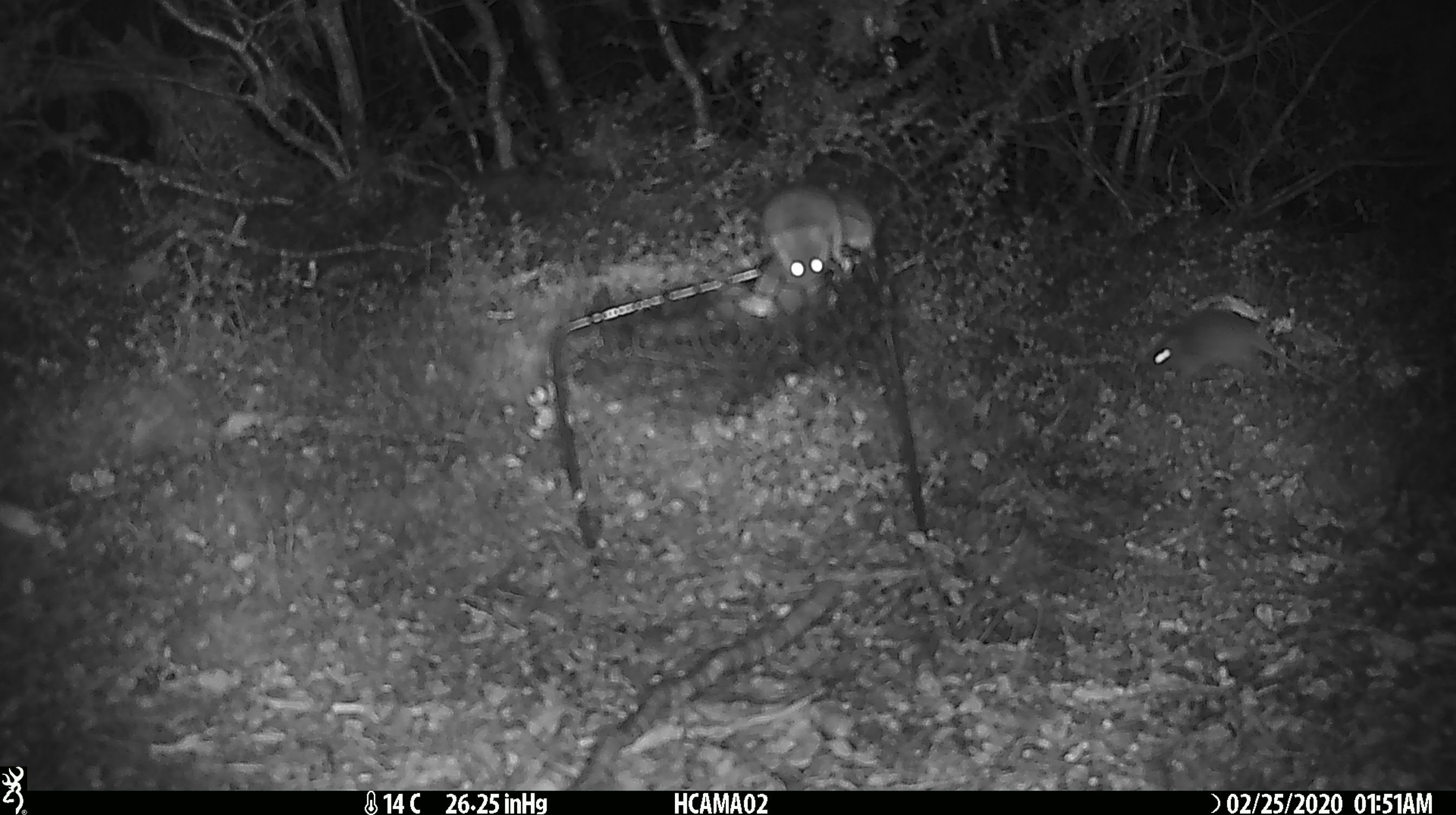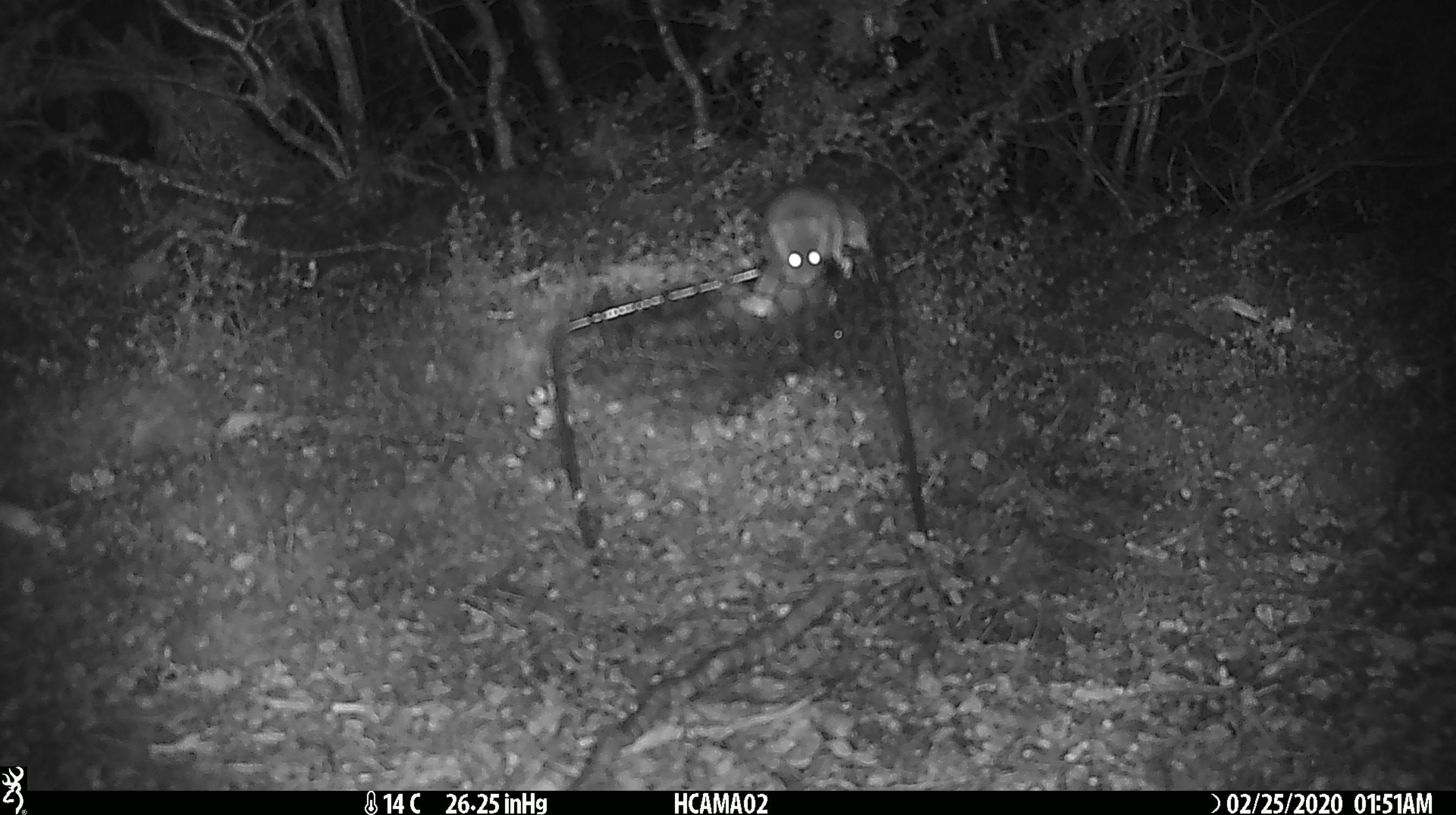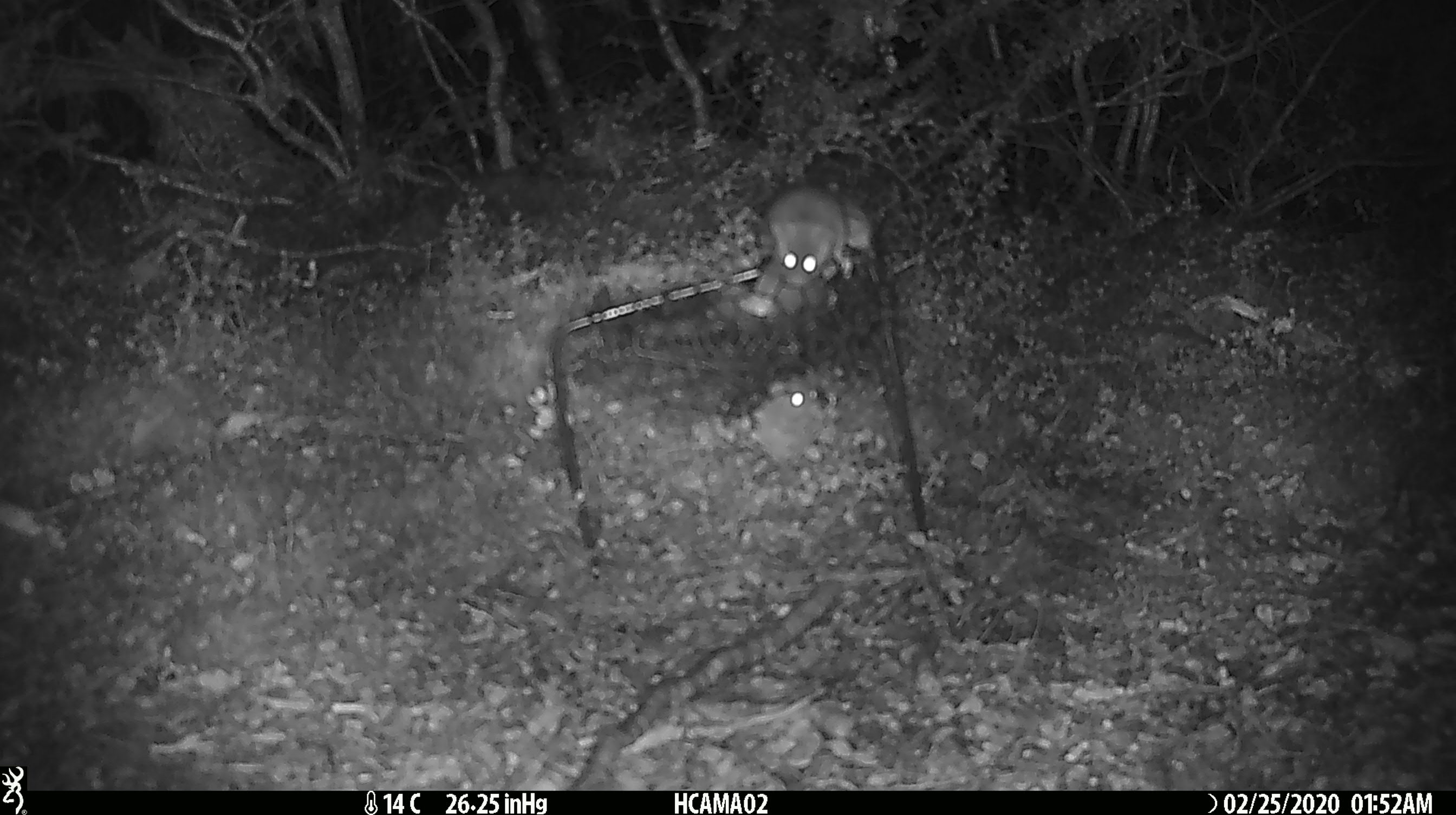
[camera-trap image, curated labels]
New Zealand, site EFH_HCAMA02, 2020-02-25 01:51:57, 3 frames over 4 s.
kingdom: Animalia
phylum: Chordata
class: Mammalia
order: Rodentia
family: Muridae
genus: Mus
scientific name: Mus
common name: mouse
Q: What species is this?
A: Mouse (Mus).